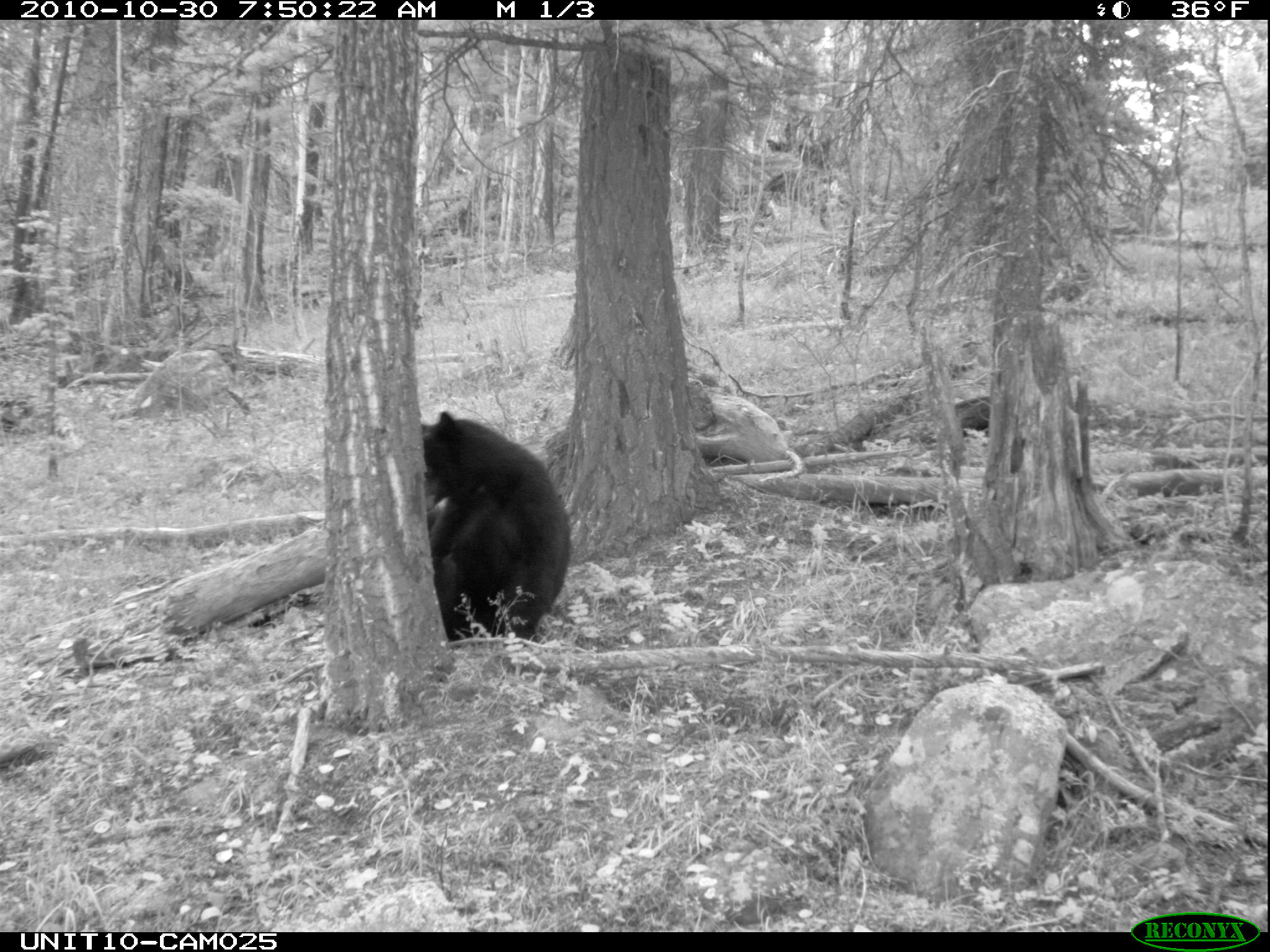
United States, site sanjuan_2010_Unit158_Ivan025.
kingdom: Animalia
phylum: Chordata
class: Mammalia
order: Carnivora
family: Ursidae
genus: Ursus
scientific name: Ursus americanus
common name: american black bear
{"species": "Ursus americanus (american black bear)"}